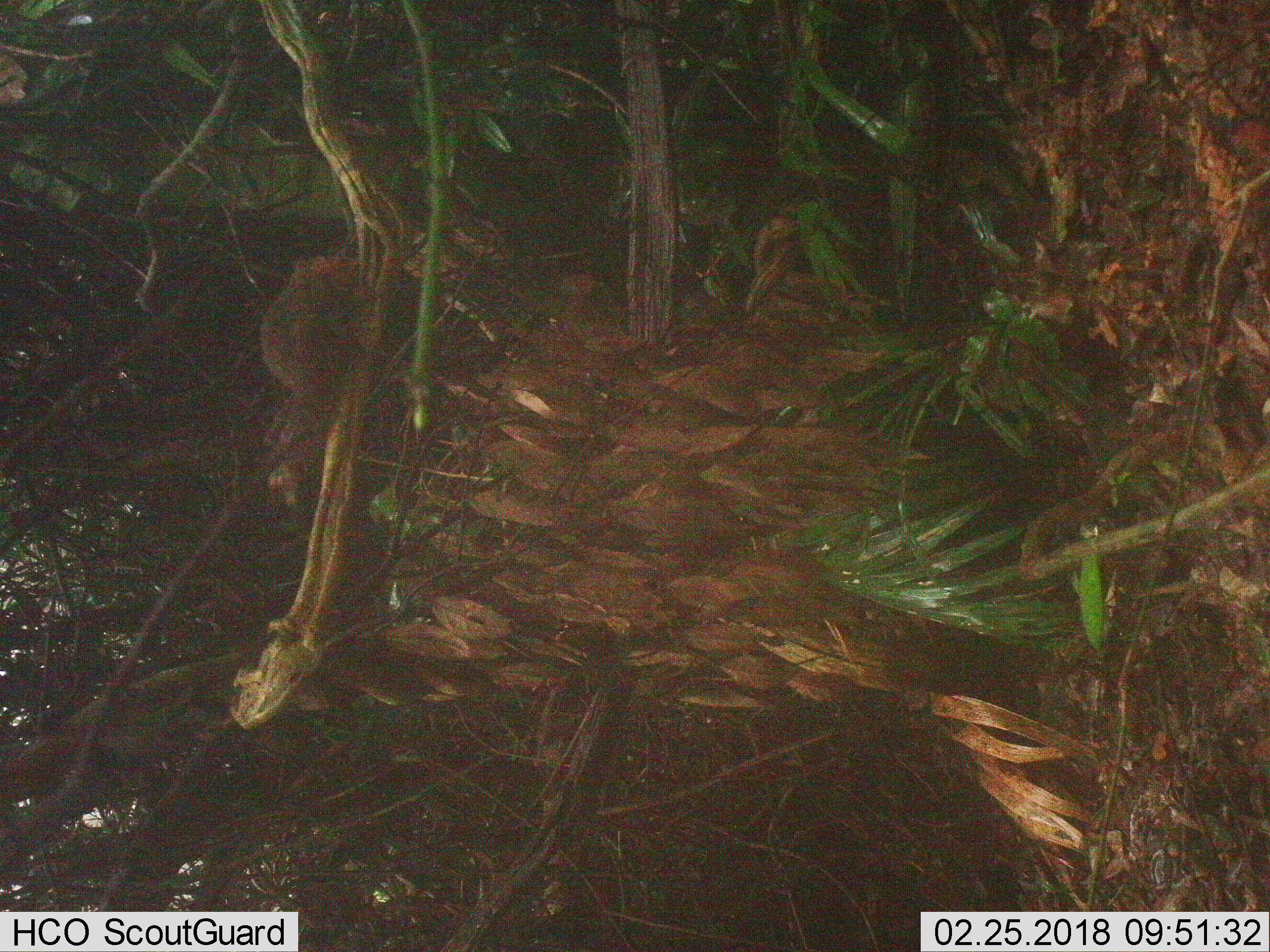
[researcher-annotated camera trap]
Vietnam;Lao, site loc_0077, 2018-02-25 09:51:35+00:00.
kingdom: Animalia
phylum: Chordata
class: Mammalia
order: Rodentia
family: Sciuridae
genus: Dremomys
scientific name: Dremomys rufigenis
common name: red-cheeked squirrel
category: red cheeked squirrel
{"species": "red cheeked squirrel (red-cheeked squirrel) (Dremomys rufigenis)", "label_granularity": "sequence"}